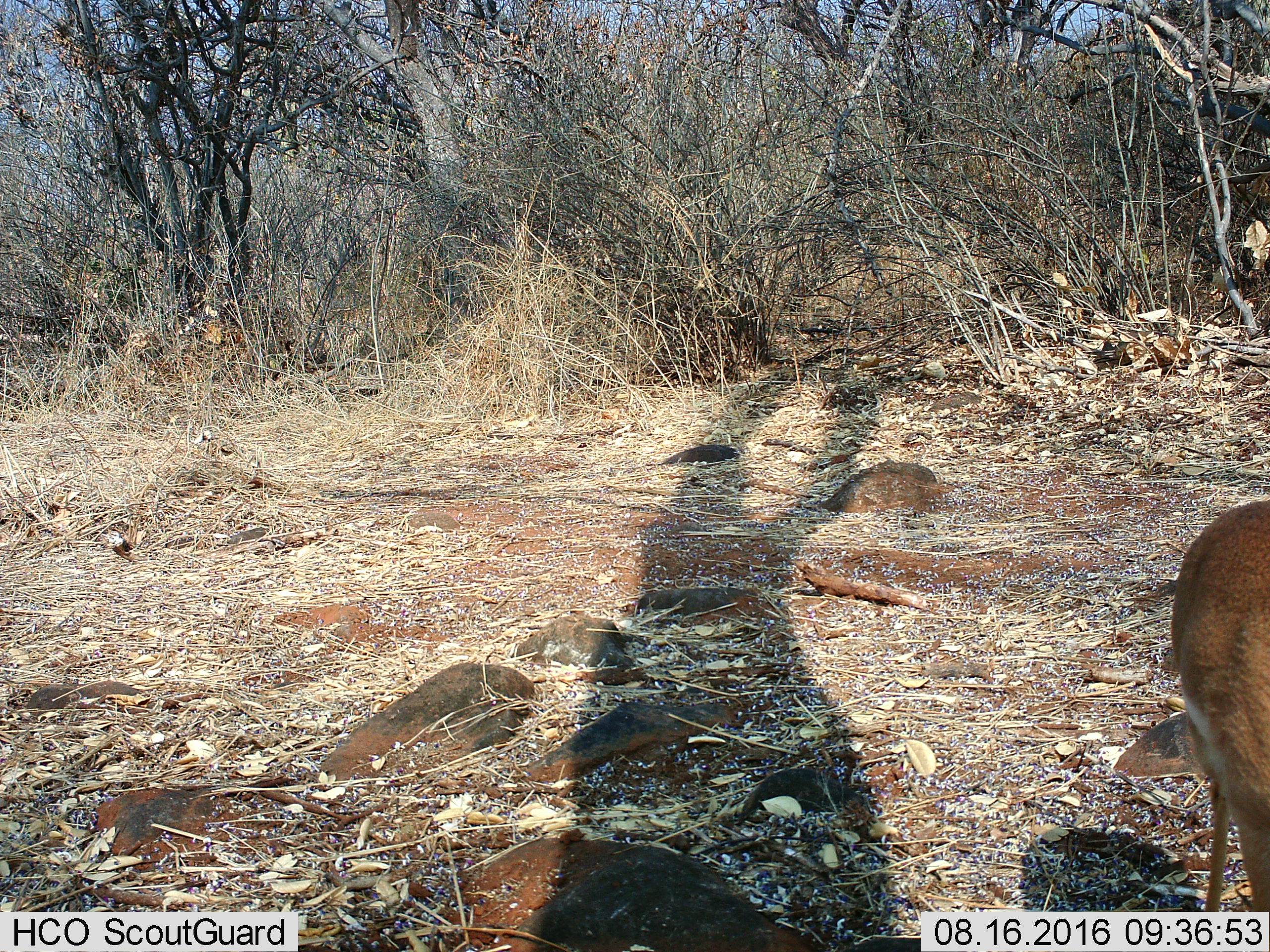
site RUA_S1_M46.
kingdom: Animalia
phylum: Chordata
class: Mammalia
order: Artiodactyla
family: Bovidae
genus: Madoqua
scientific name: Madoqua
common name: dik-dik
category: dikdik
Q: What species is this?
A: Dikdik (dik-dik) (Madoqua).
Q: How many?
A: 1.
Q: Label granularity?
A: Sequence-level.